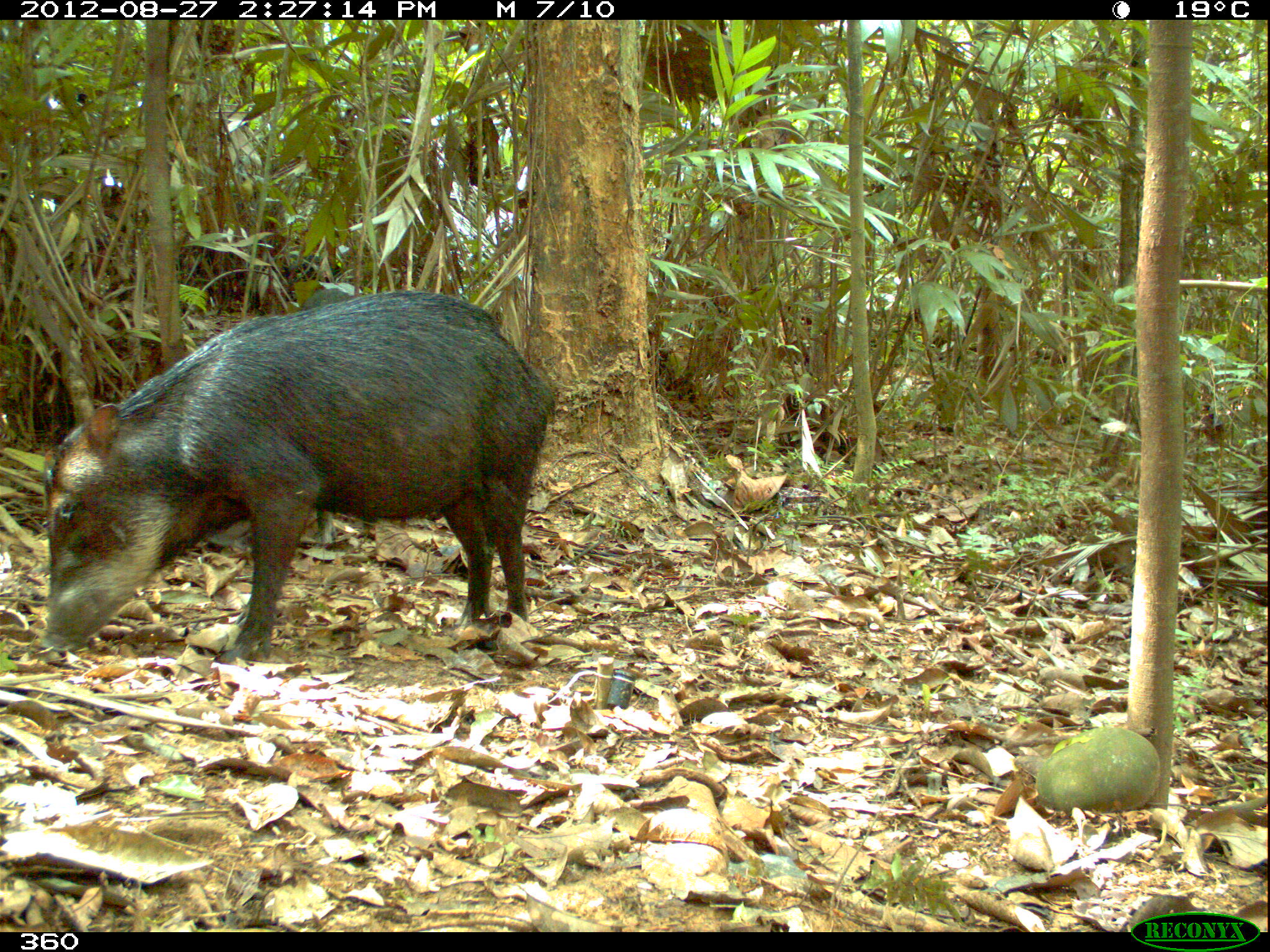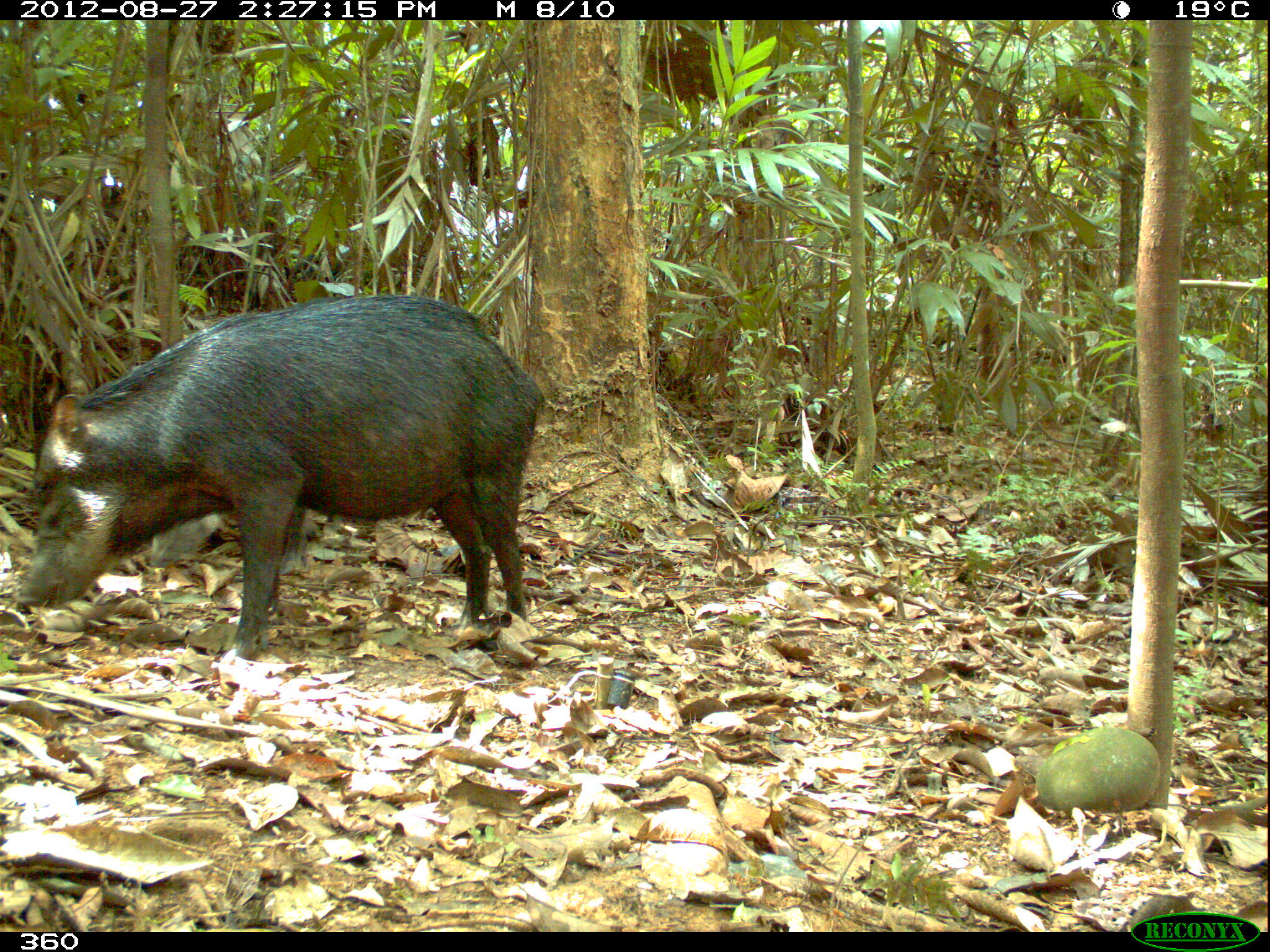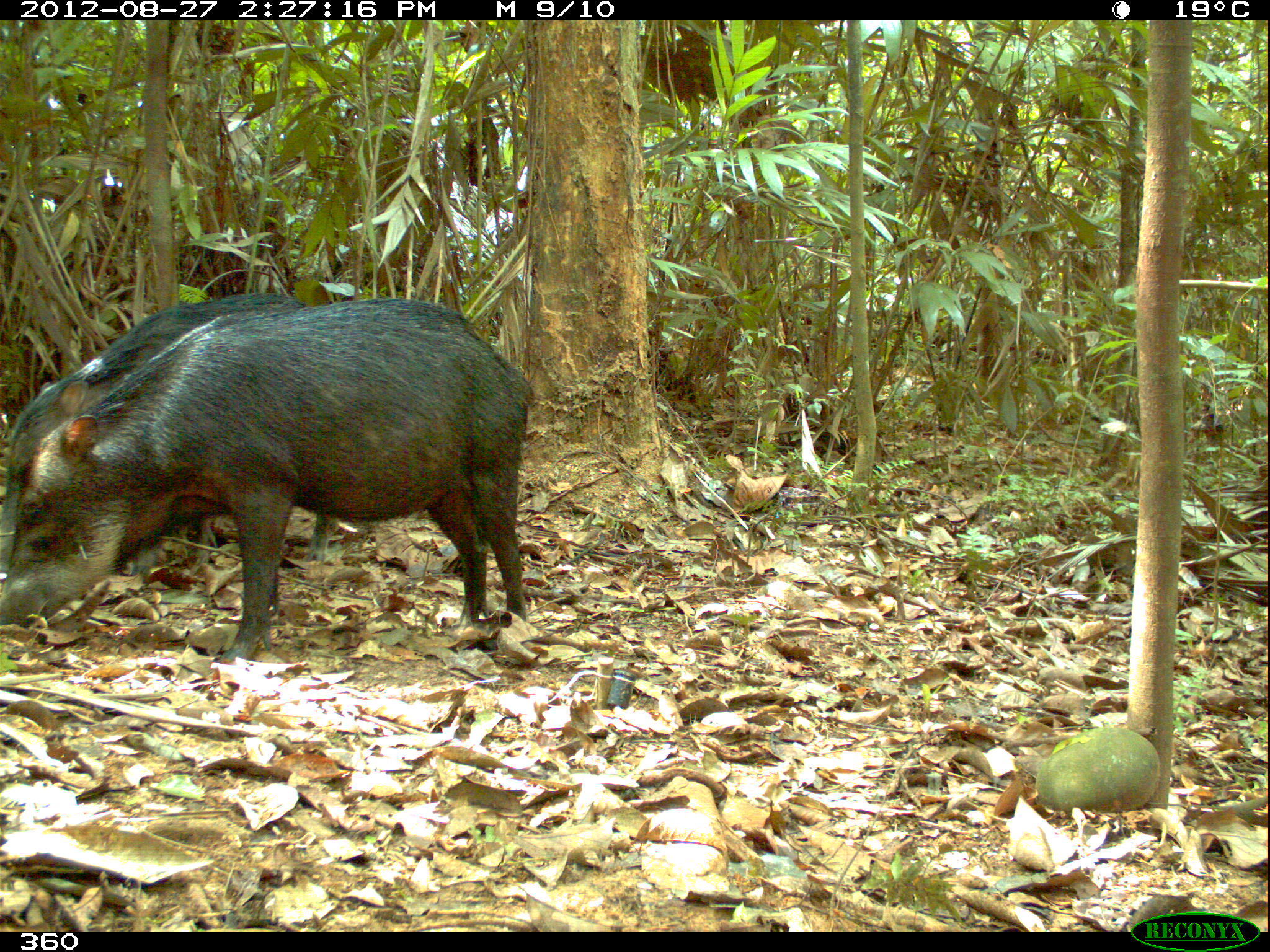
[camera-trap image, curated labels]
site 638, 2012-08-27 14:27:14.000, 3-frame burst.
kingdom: Animalia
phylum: Chordata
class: Mammalia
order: Artiodactyla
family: Tayassuidae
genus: Tayassu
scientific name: Tayassu pecari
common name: white-lipped peccary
Tayassu pecari (white-lipped peccary).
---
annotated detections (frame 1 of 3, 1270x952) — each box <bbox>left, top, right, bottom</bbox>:
tayassu pecari: <bbox>41, 290, 553, 662</bbox>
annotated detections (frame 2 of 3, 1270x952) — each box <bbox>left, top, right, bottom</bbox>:
tayassu pecari: <bbox>14, 293, 546, 660</bbox>; <bbox>149, 507, 308, 572</bbox>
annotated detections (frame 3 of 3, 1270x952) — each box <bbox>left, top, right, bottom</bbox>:
tayassu pecari: <bbox>0, 298, 530, 660</bbox>; <bbox>0, 291, 339, 566</bbox>